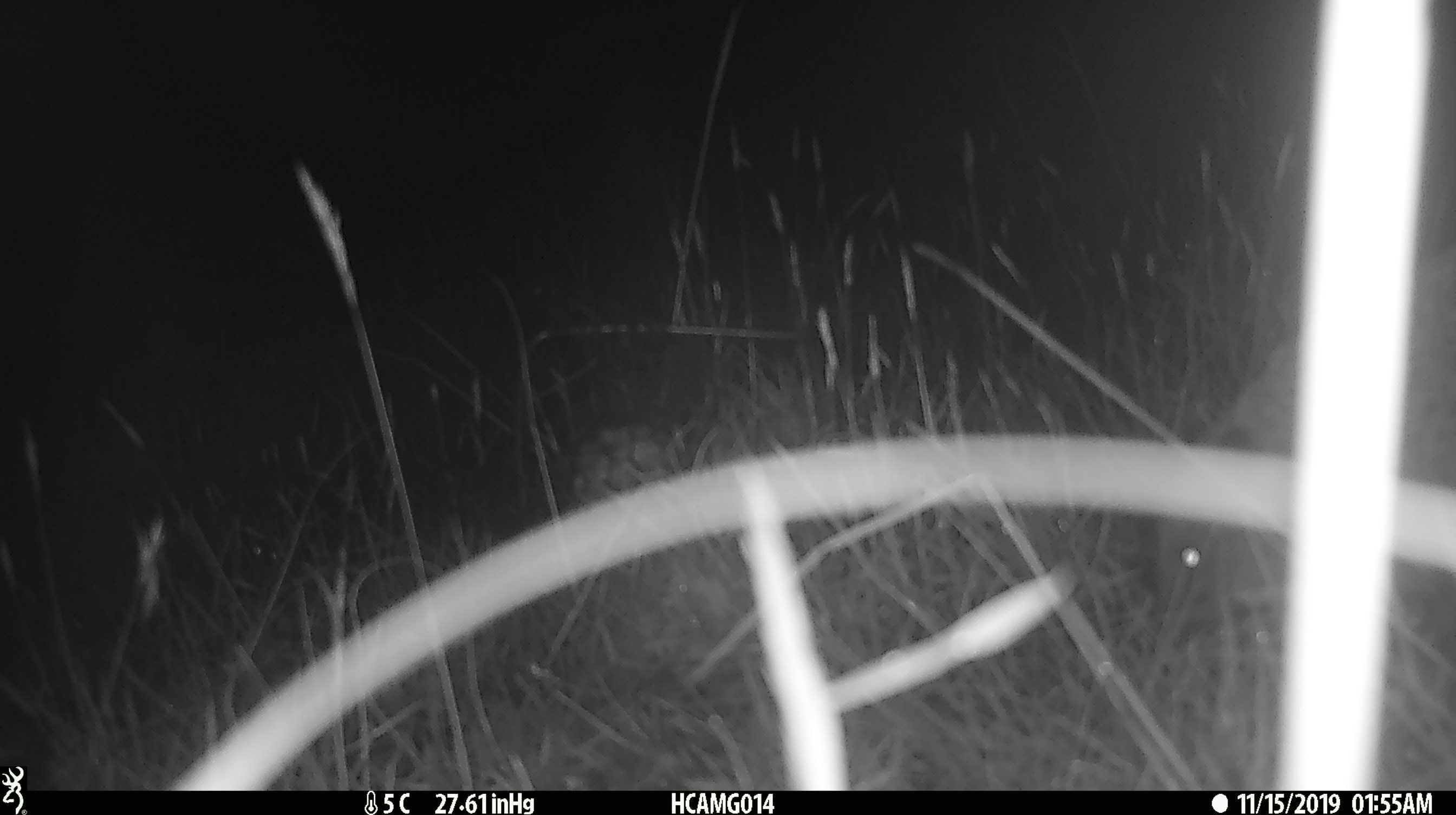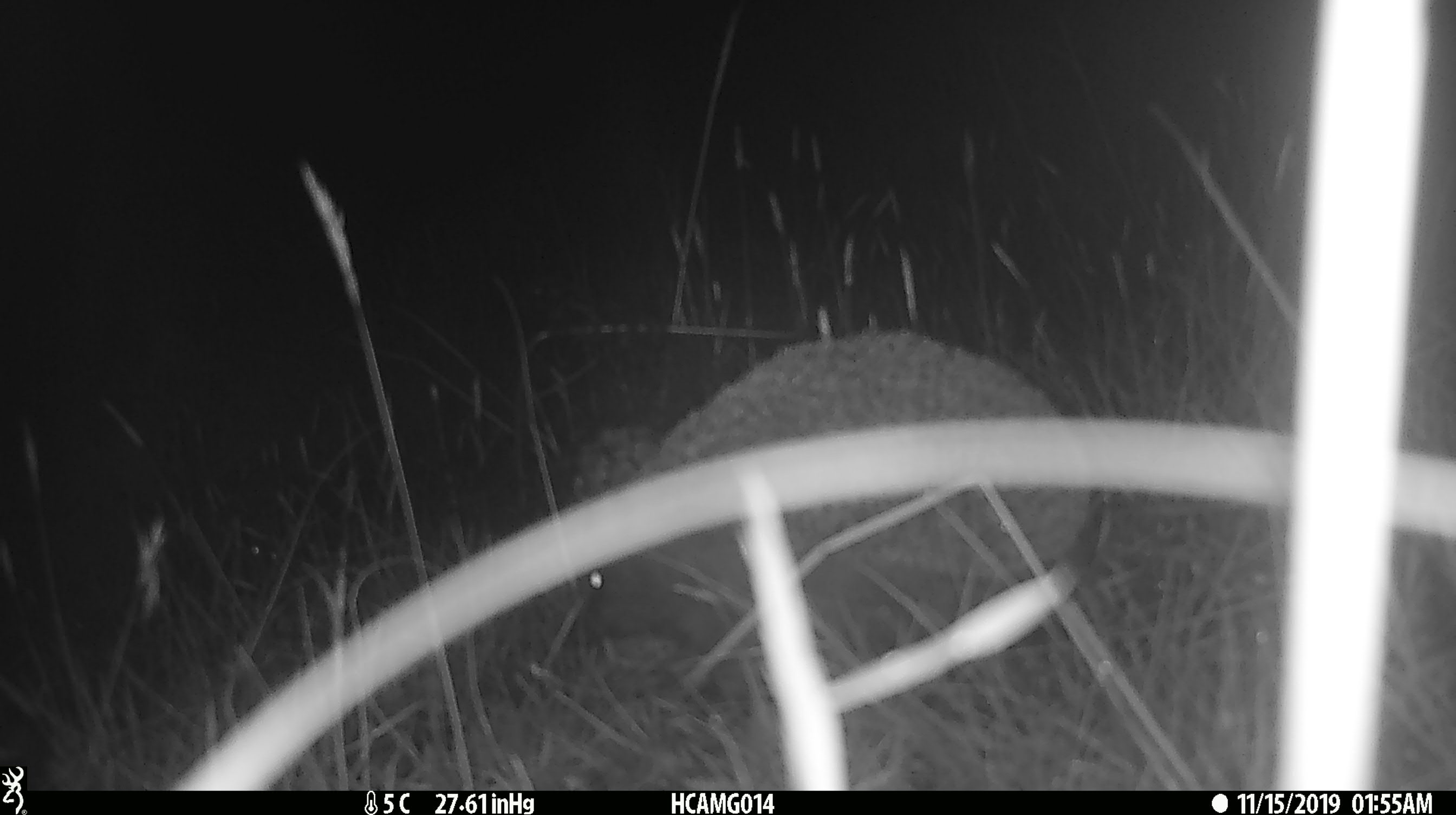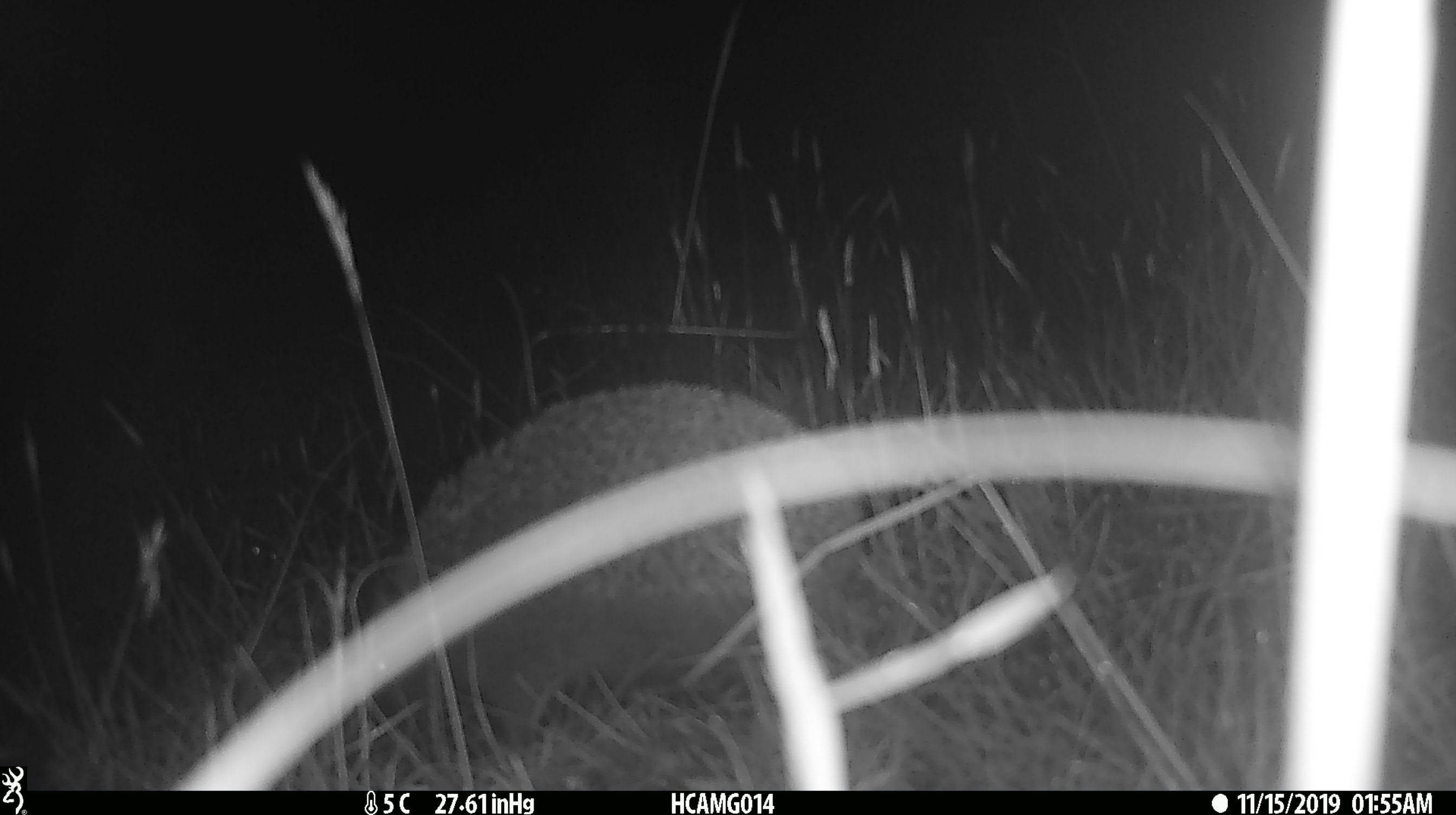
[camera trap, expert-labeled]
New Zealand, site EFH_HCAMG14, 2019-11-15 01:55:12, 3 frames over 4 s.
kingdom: Animalia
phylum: Chordata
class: Mammalia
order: Eulipotyphla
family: Erinaceidae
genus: Erinaceus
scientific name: Erinaceus europaeus europaeus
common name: european hedgehog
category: hedgehog